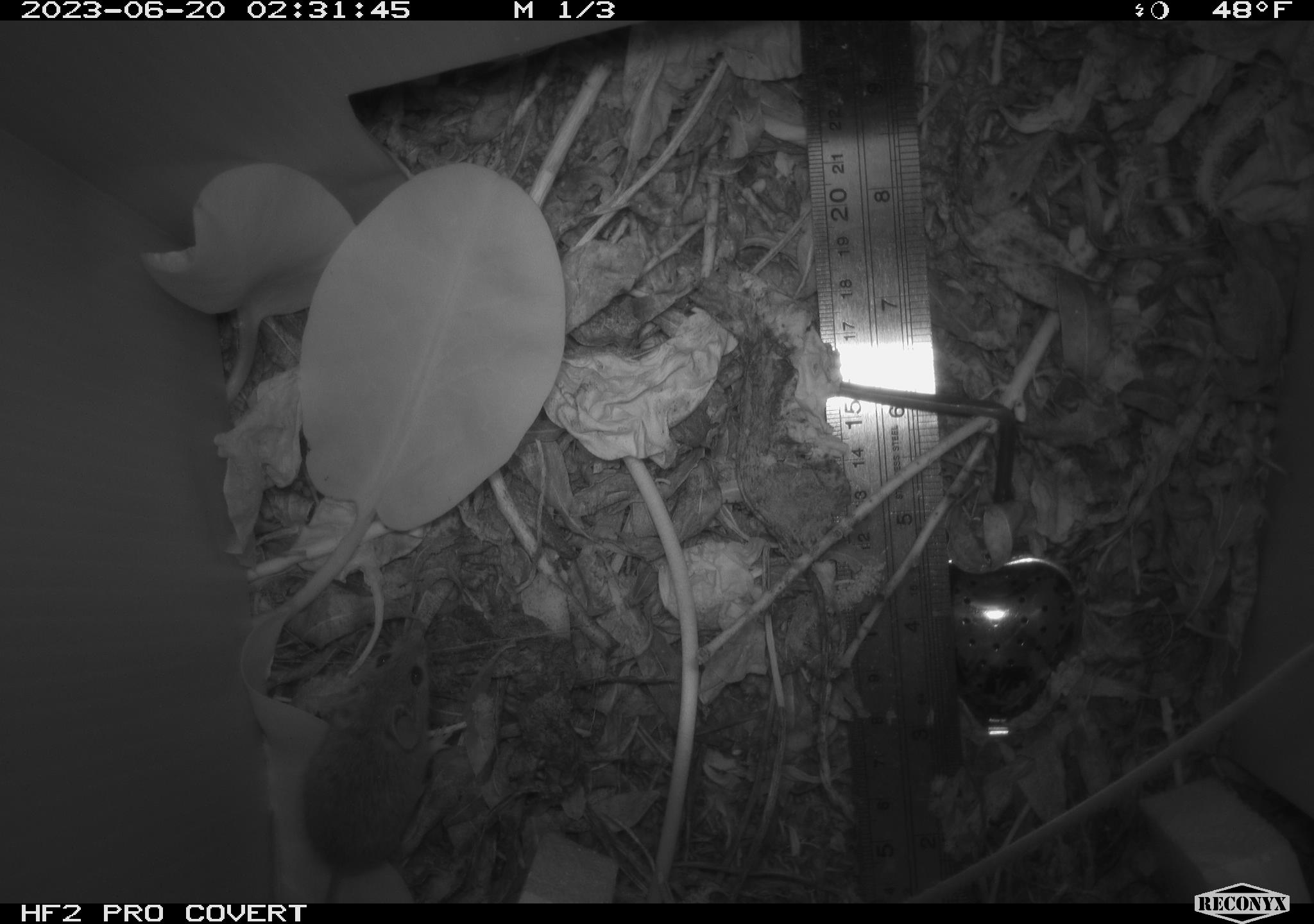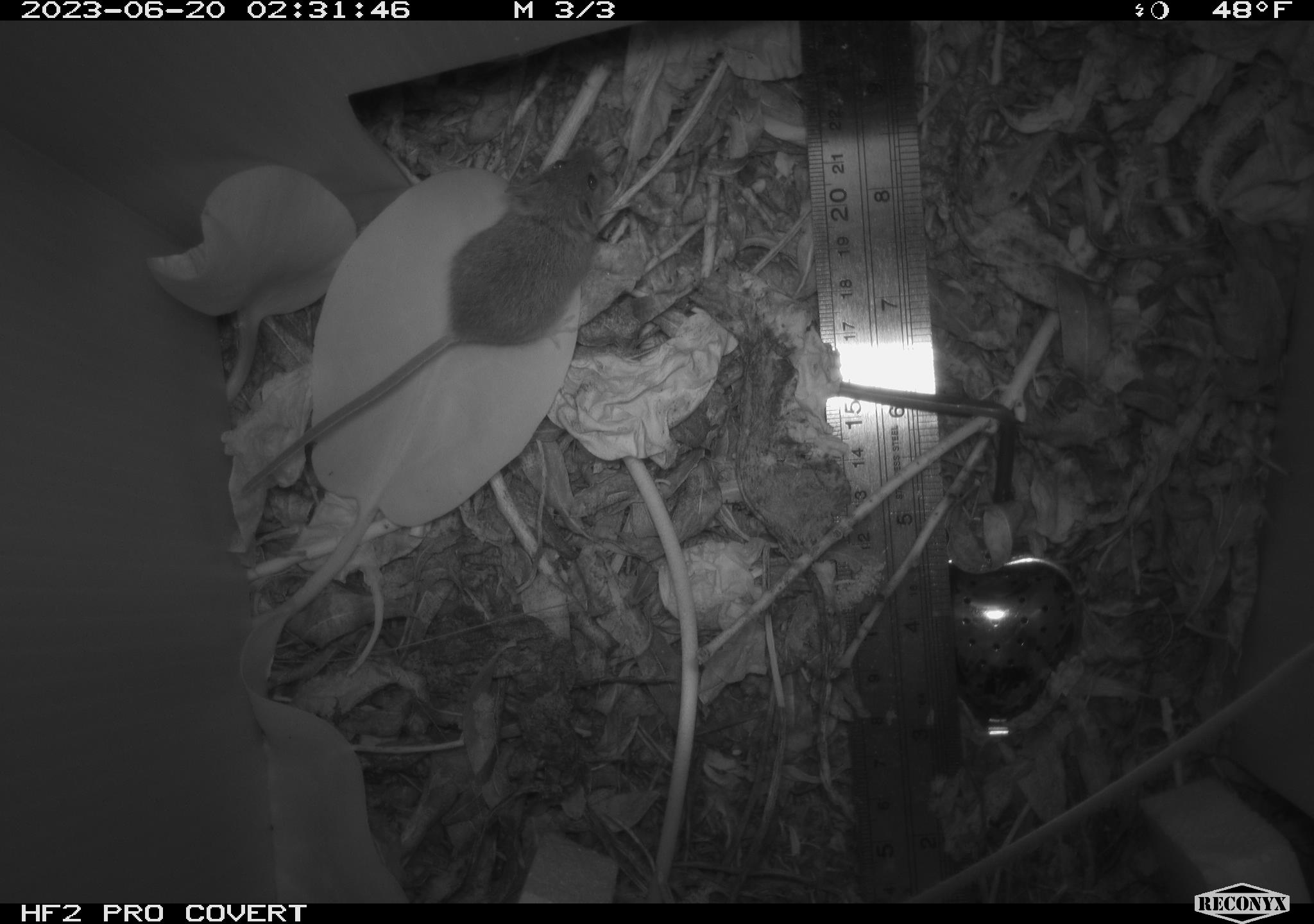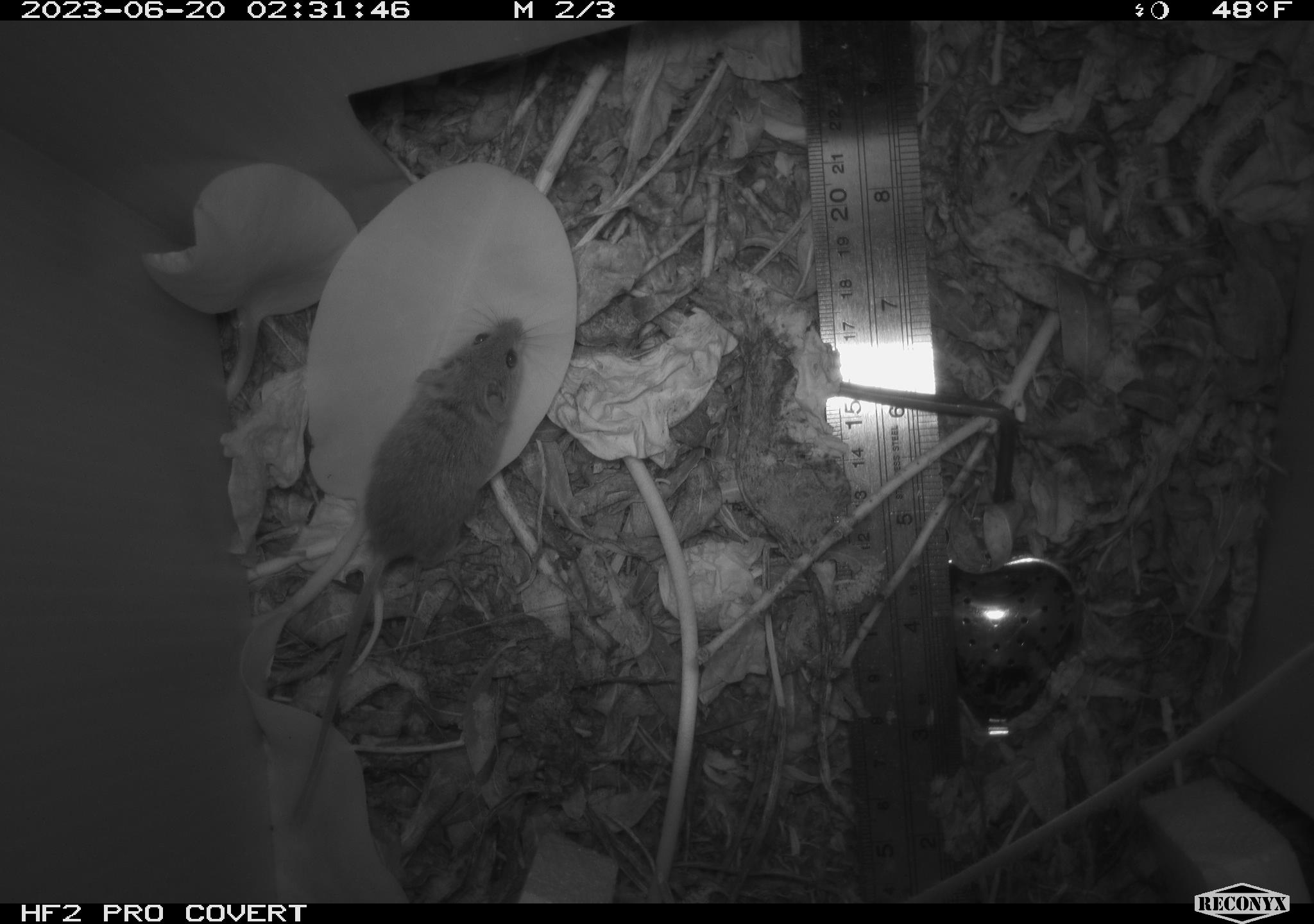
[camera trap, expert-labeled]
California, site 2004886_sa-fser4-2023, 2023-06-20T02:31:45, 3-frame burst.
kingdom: Animalia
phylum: Chordata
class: Mammalia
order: Rodentia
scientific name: Rodentia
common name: mouse species